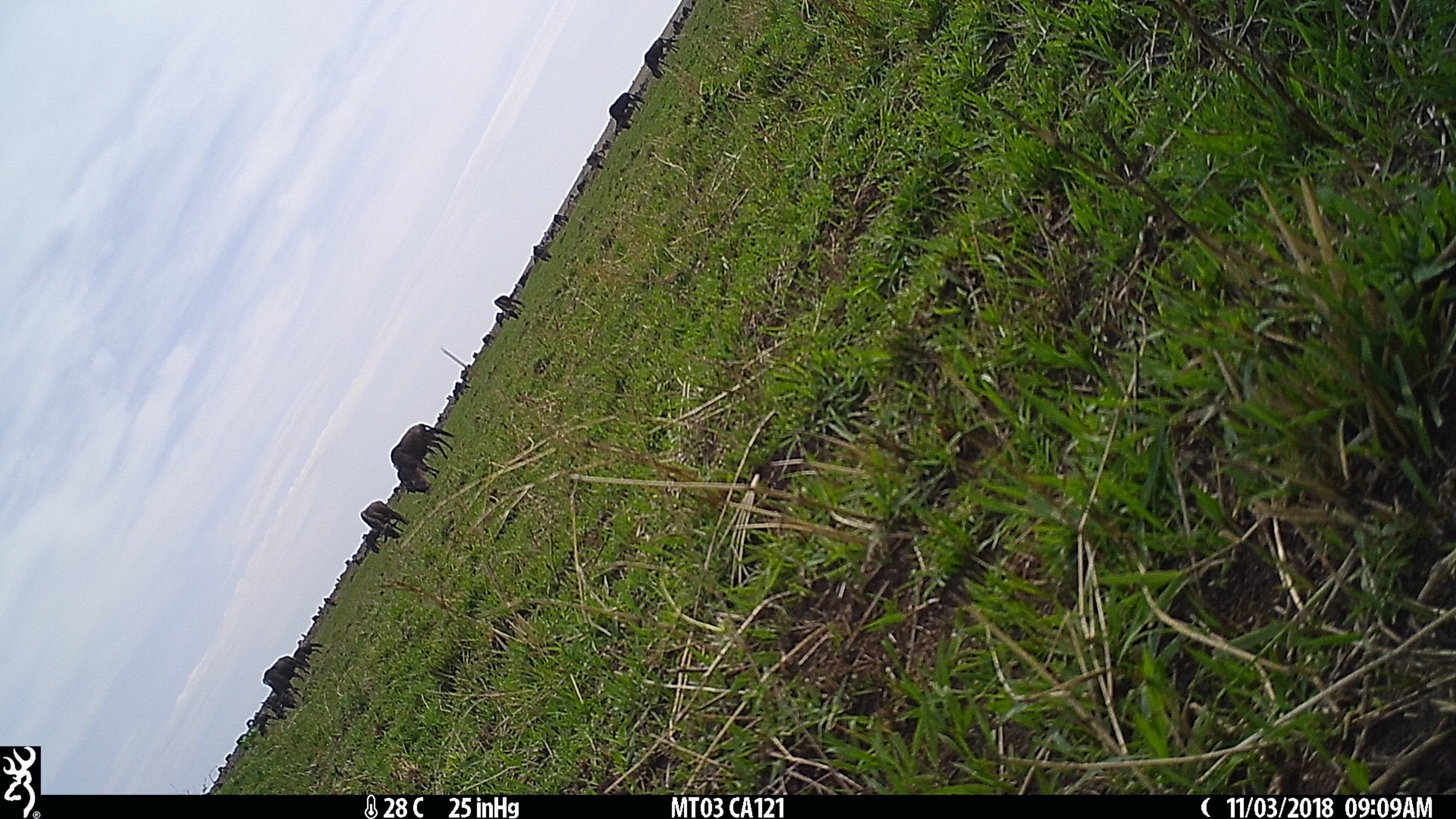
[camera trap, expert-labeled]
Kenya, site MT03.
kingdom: Animalia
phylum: Chordata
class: Mammalia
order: Artiodactyla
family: Bovidae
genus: Connochaetes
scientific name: Connochaetes taurinus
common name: blue wildebeest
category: wildebeest